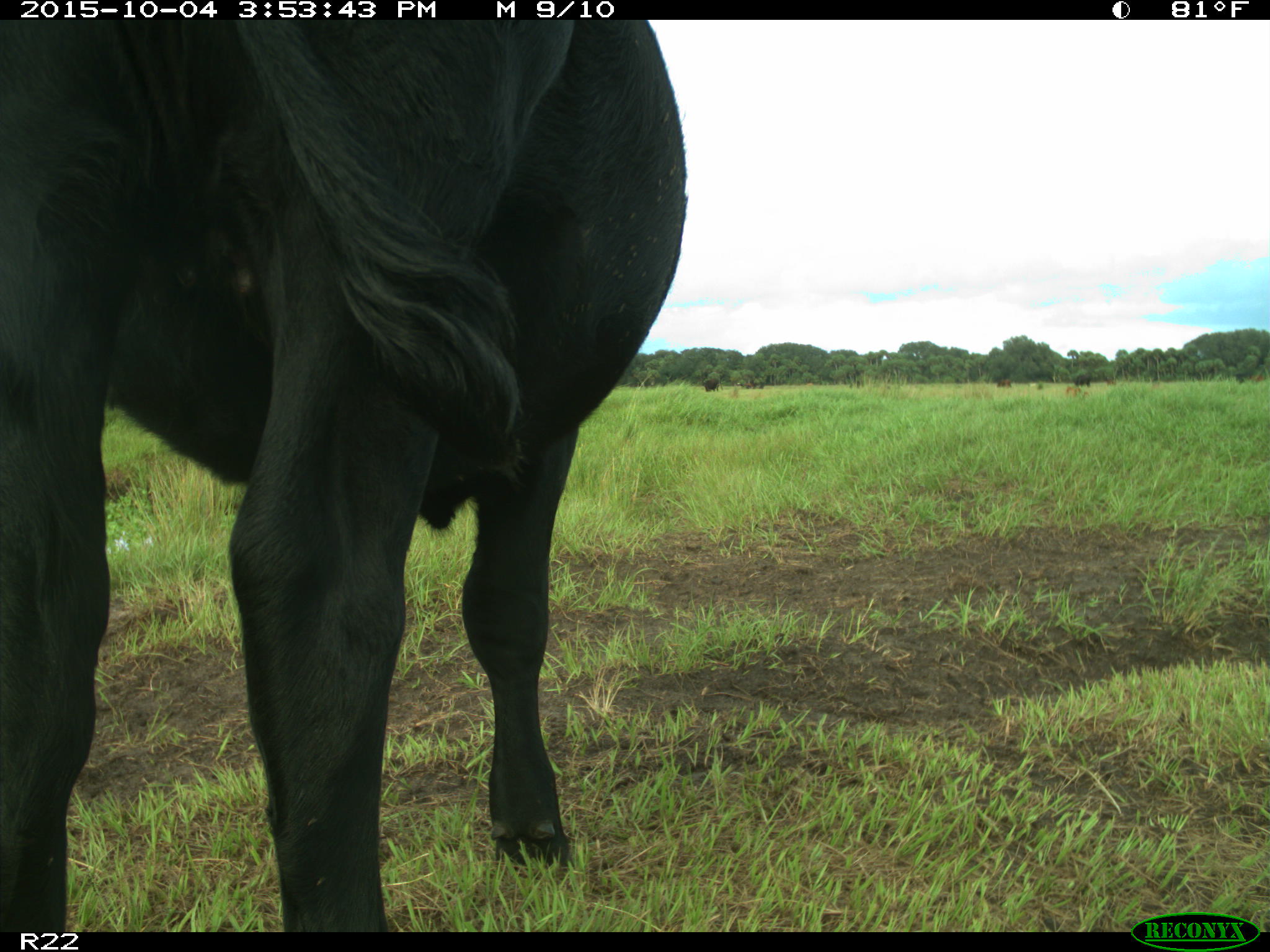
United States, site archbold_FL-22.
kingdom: Animalia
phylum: Chordata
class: Mammalia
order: Artiodactyla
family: Bovidae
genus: Bos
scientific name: Bos taurus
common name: domestic cow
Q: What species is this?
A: Bos taurus (domestic cow).